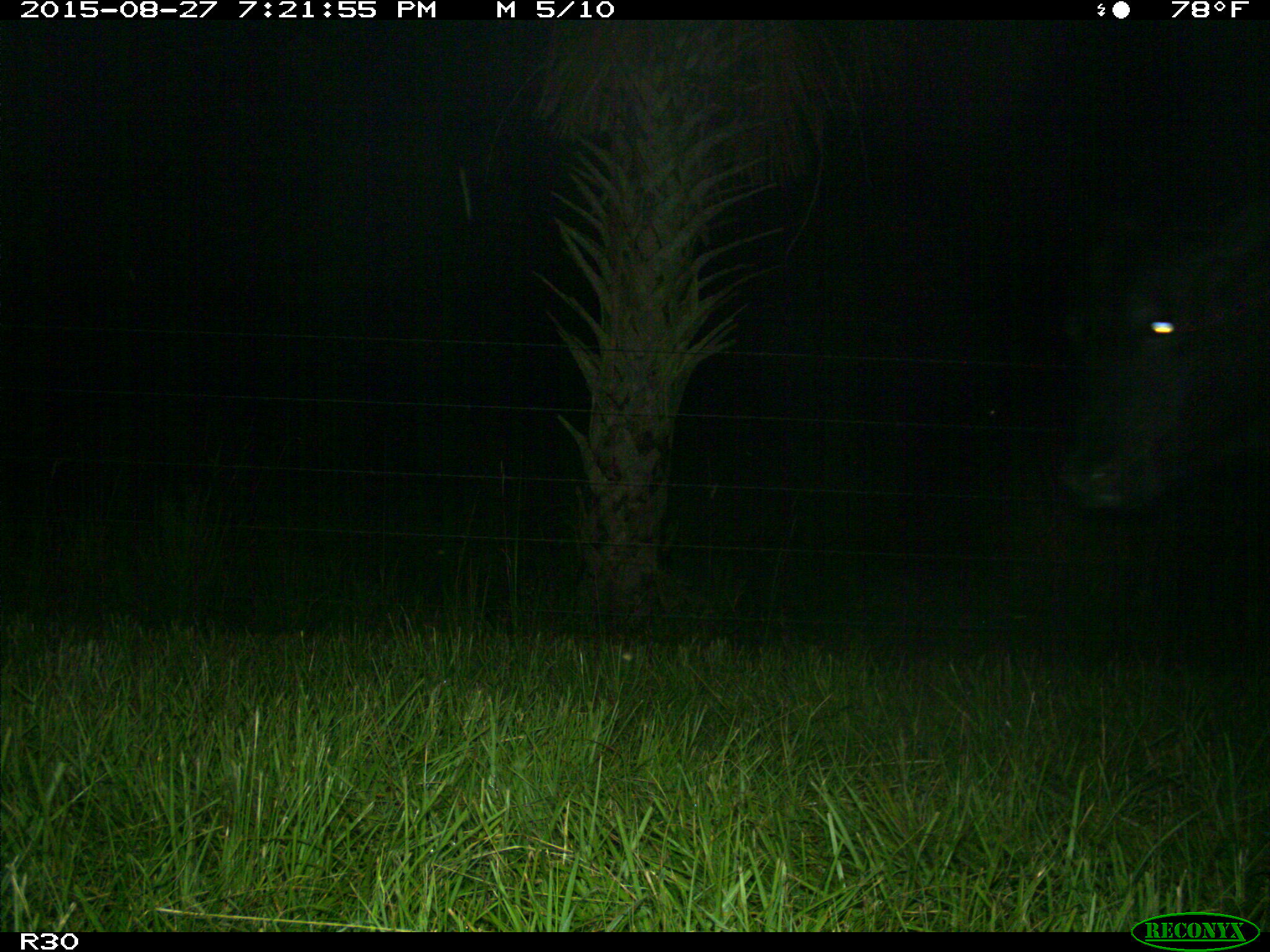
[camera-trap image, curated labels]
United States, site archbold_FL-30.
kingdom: Animalia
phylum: Chordata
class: Mammalia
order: Artiodactyla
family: Bovidae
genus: Bos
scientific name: Bos taurus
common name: domestic cow